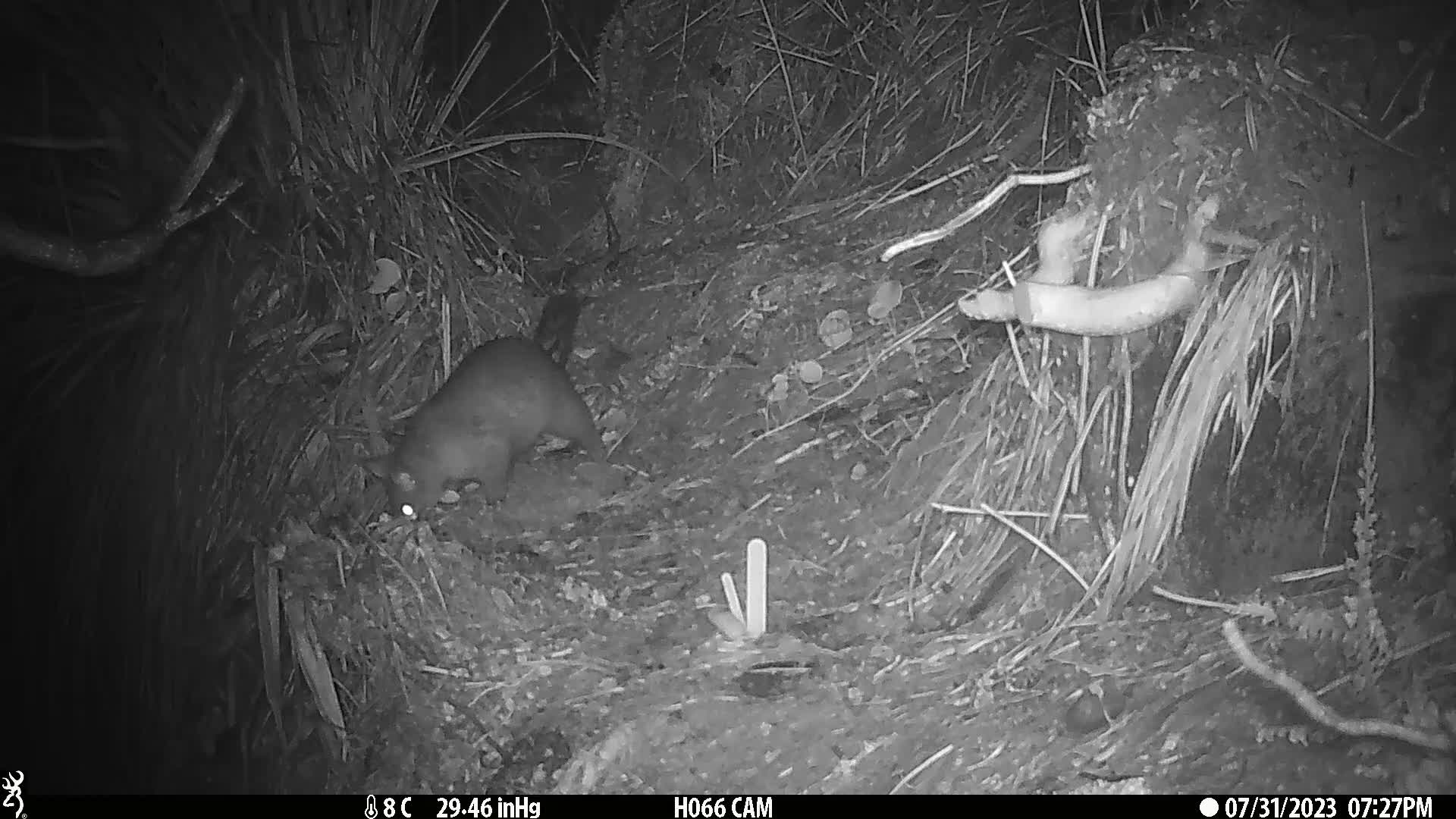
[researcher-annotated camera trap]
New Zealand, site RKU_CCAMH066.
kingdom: Animalia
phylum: Chordata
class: Mammalia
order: Diprotodontia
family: Phalangeridae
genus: Trichosurus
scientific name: Trichosurus vulpecula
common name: common brushtail possum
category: possum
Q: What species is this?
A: Possum (common brushtail possum) (Trichosurus vulpecula).